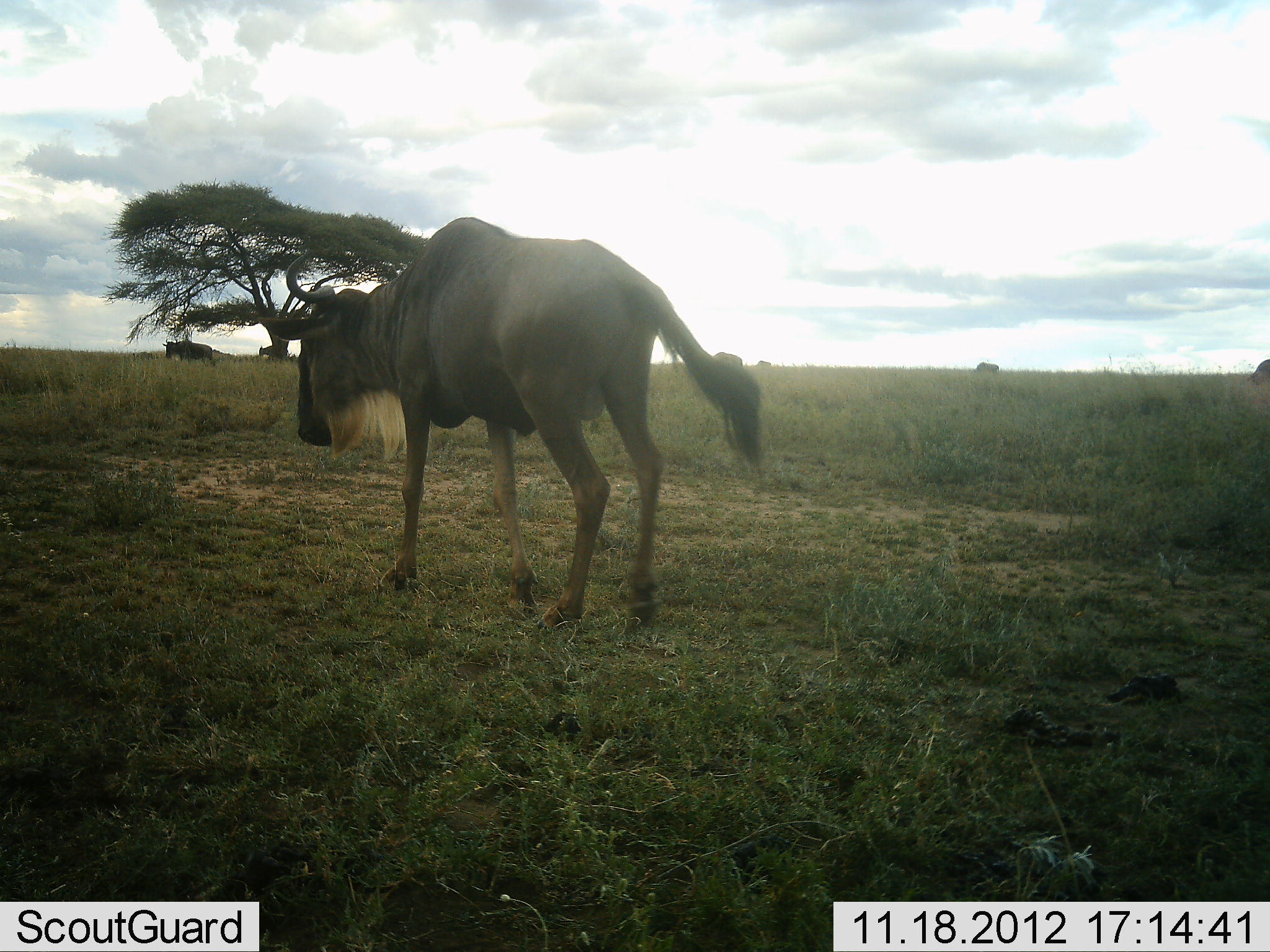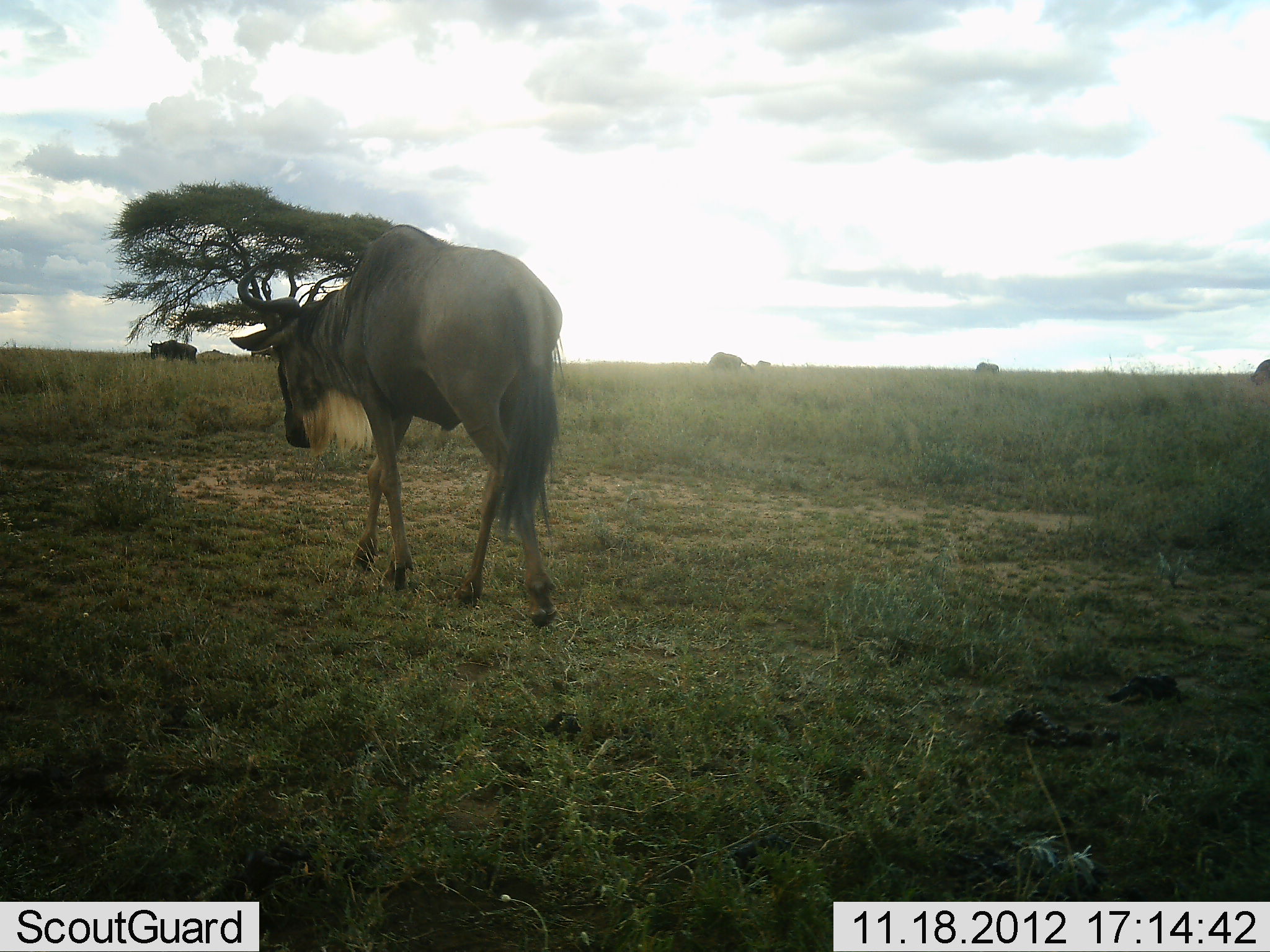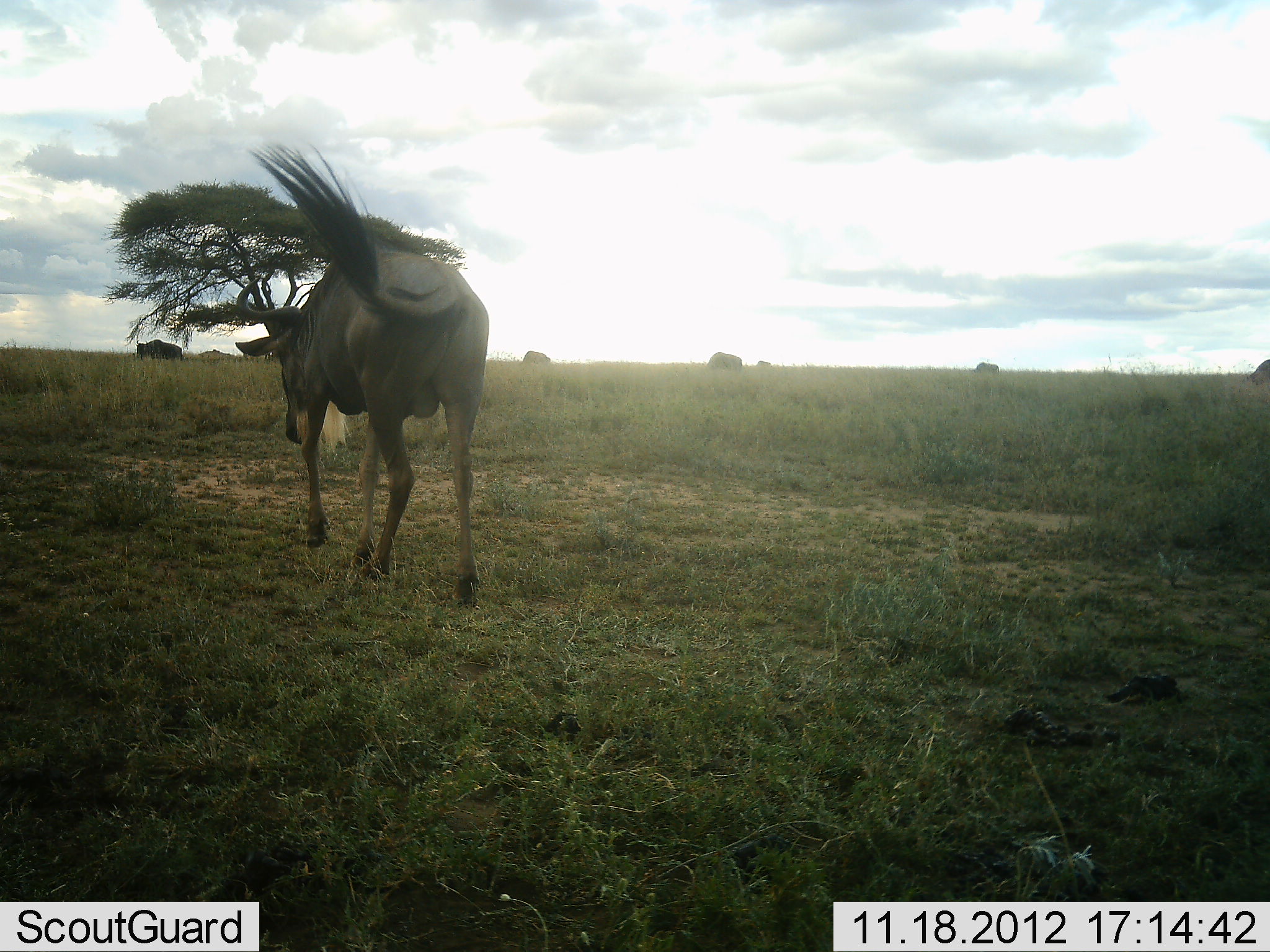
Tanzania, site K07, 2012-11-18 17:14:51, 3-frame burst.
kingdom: Animalia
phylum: Chordata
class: Mammalia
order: Artiodactyla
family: Bovidae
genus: Connochaetes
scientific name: Connochaetes taurinus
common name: blue wildebeest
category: wildebeest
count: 2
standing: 20%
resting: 0%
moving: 100%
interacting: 0%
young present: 0%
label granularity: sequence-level